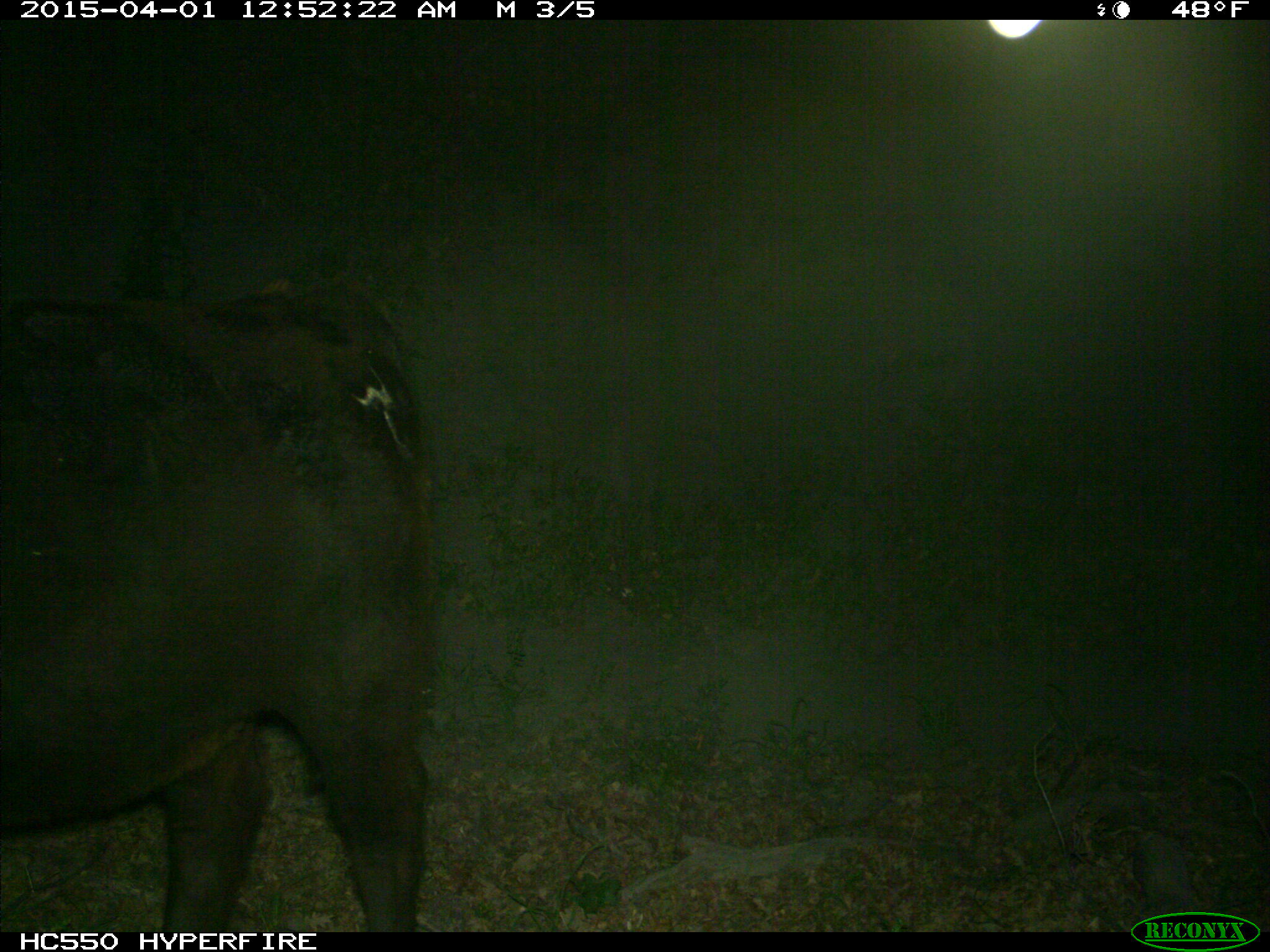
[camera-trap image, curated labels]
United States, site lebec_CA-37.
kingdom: Animalia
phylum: Chordata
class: Mammalia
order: Artiodactyla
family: Bovidae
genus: Bos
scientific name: Bos taurus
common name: domestic cow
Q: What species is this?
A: Bos taurus (domestic cow).